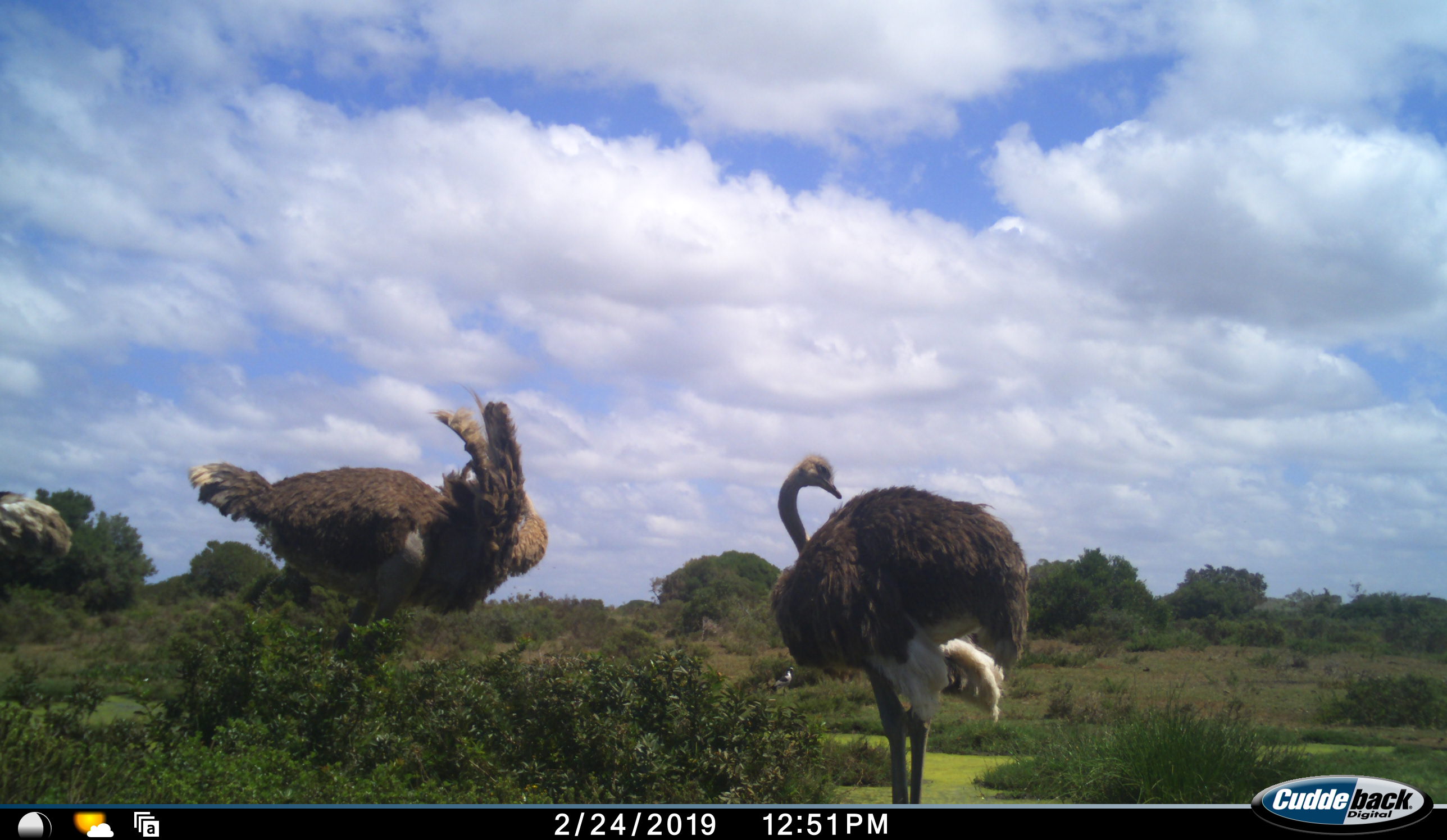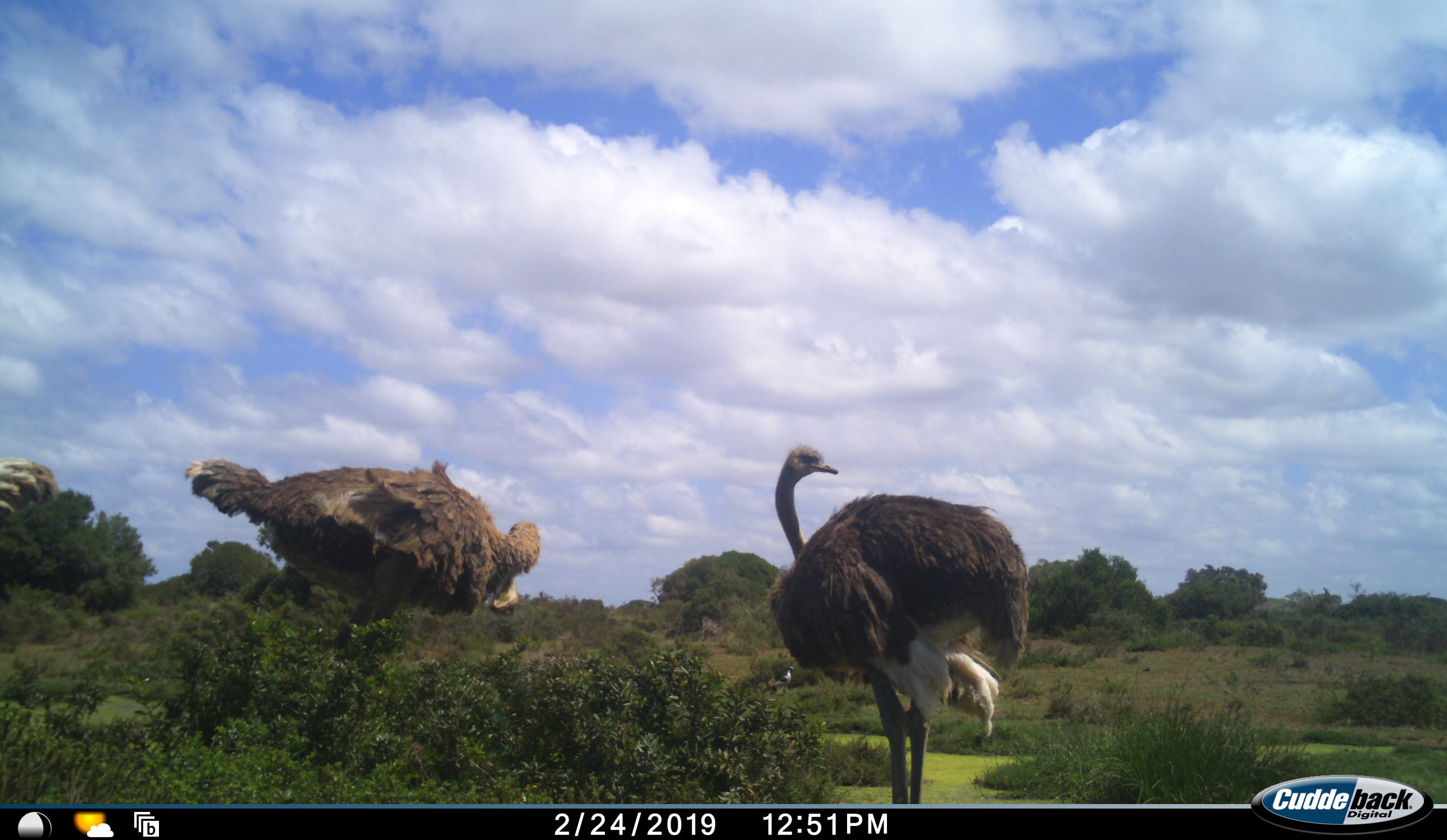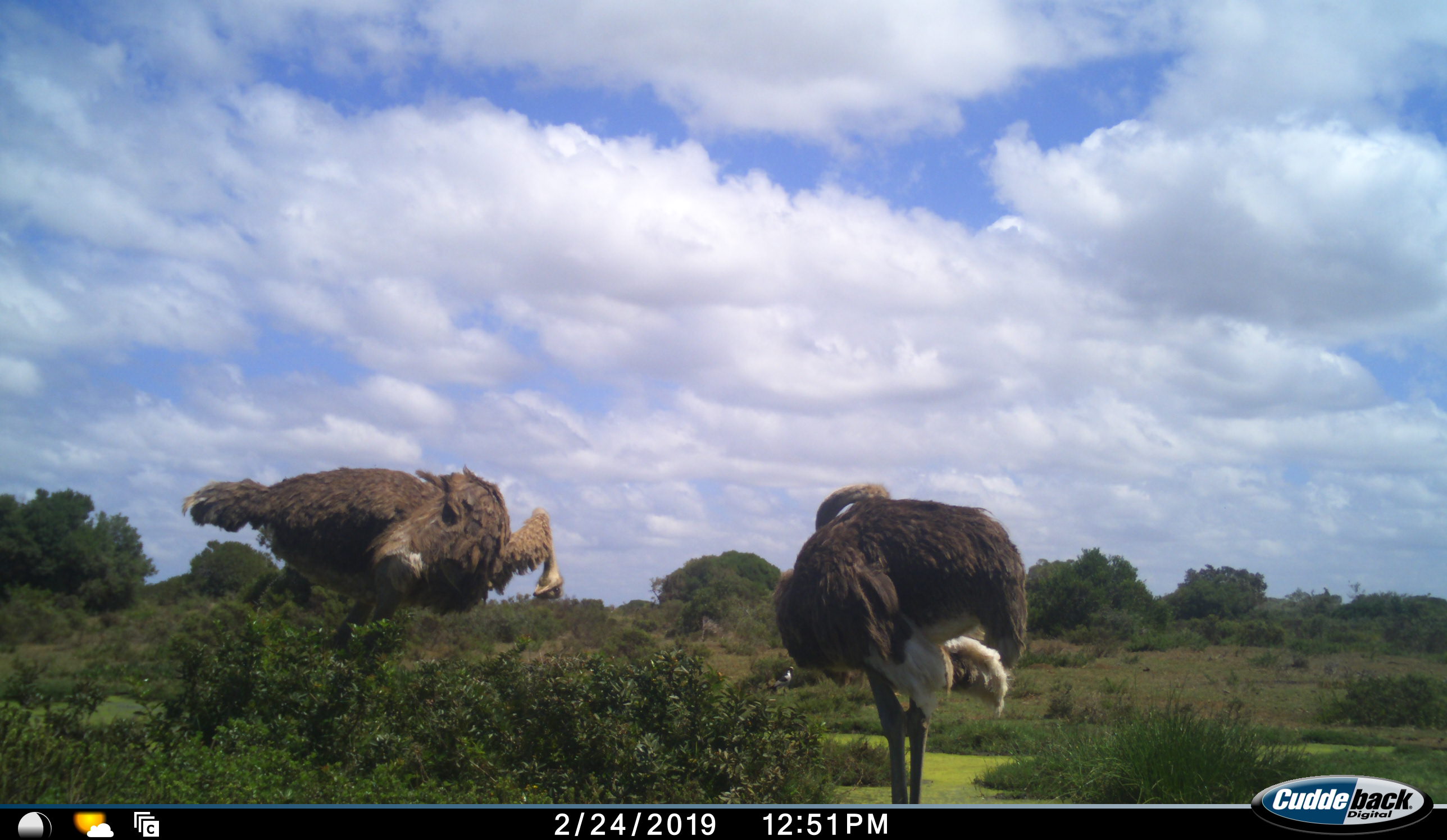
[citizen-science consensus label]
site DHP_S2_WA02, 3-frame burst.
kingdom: Animalia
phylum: Chordata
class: Aves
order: Struthioniformes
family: Struthionidae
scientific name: Struthionidae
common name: ostrich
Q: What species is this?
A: Ostrich (Struthionidae).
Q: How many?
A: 3.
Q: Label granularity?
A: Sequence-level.